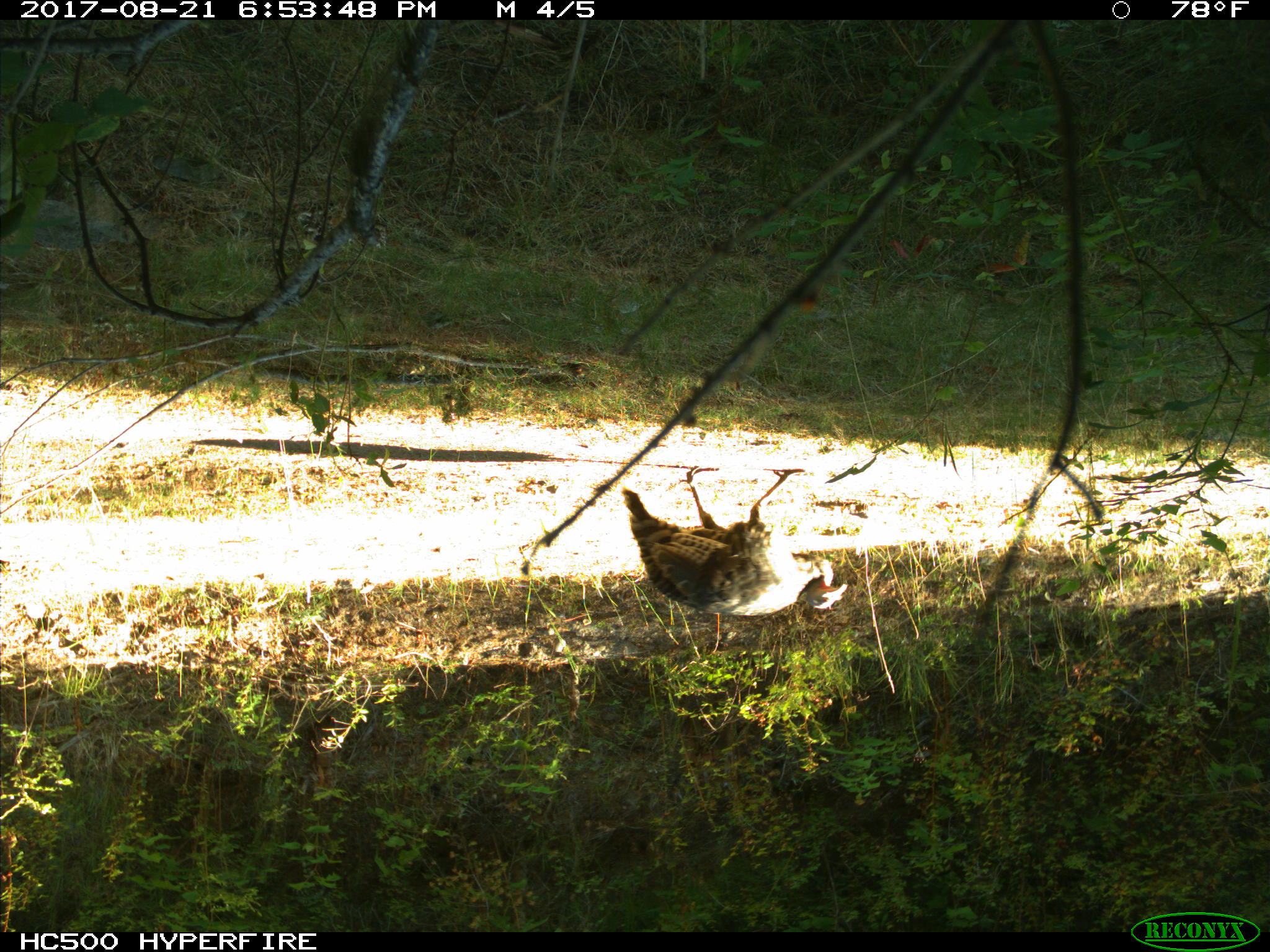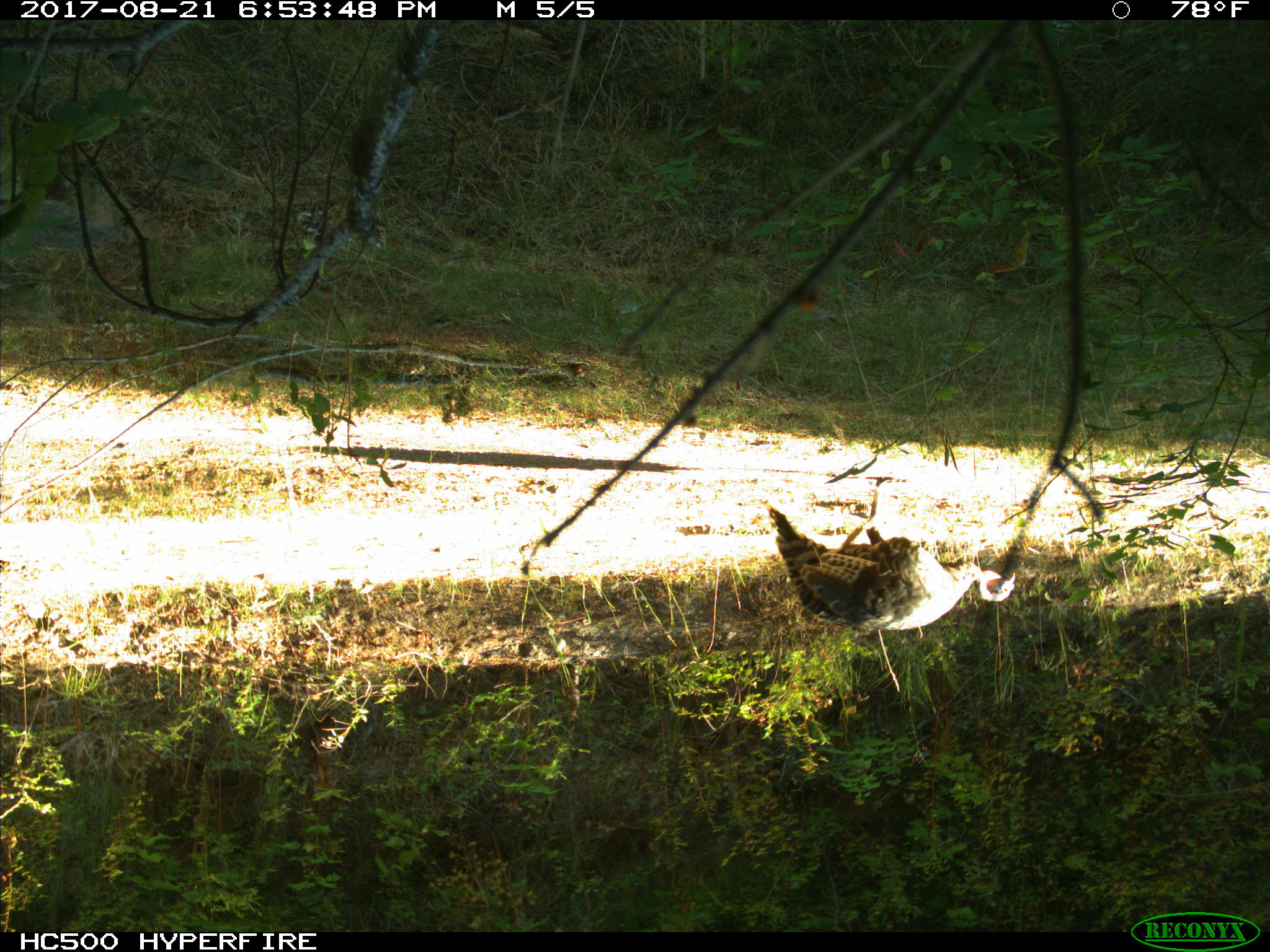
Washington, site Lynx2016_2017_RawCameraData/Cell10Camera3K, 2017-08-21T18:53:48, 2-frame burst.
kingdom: Animalia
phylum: Chordata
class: Aves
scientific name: Aves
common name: birds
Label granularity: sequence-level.